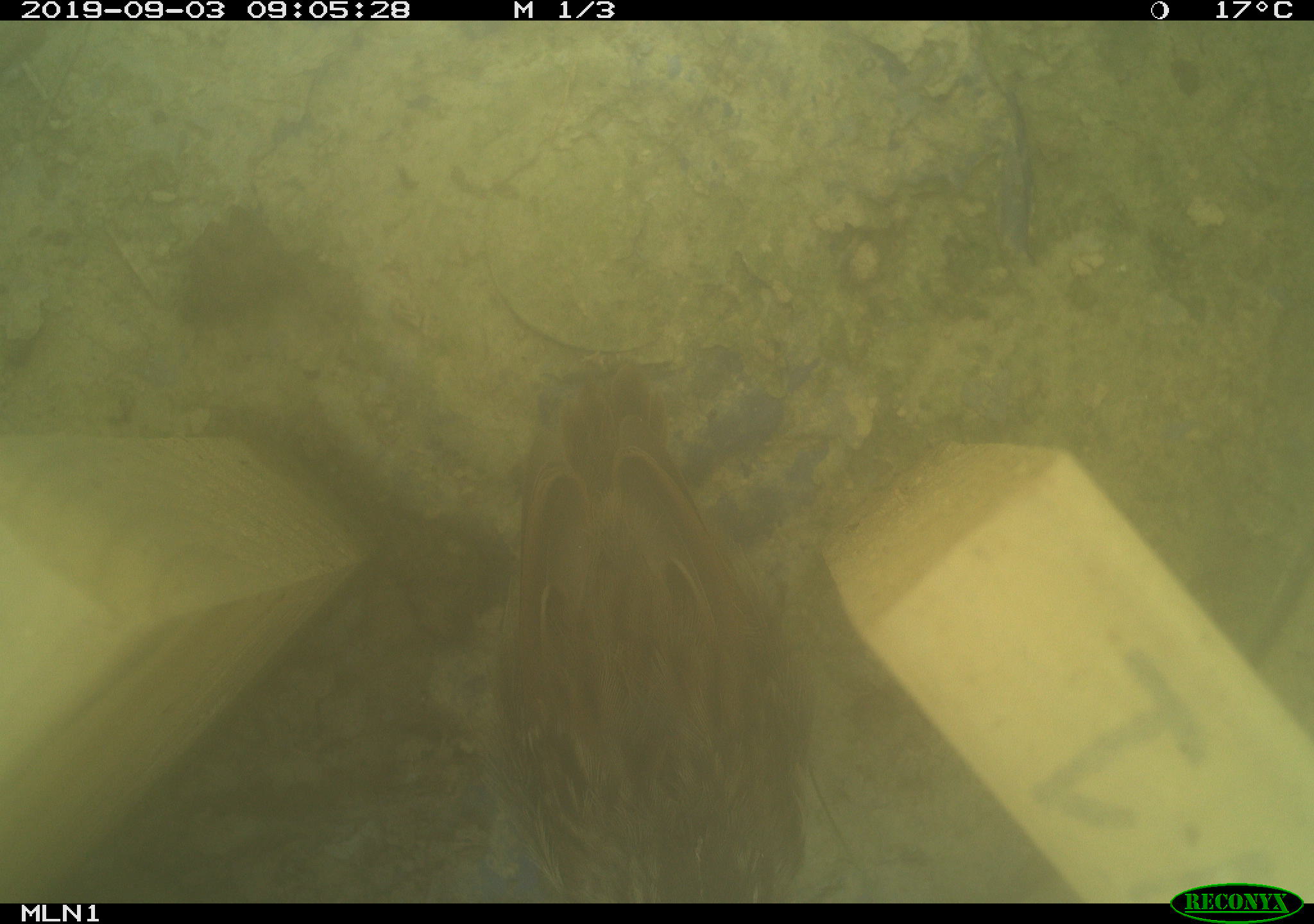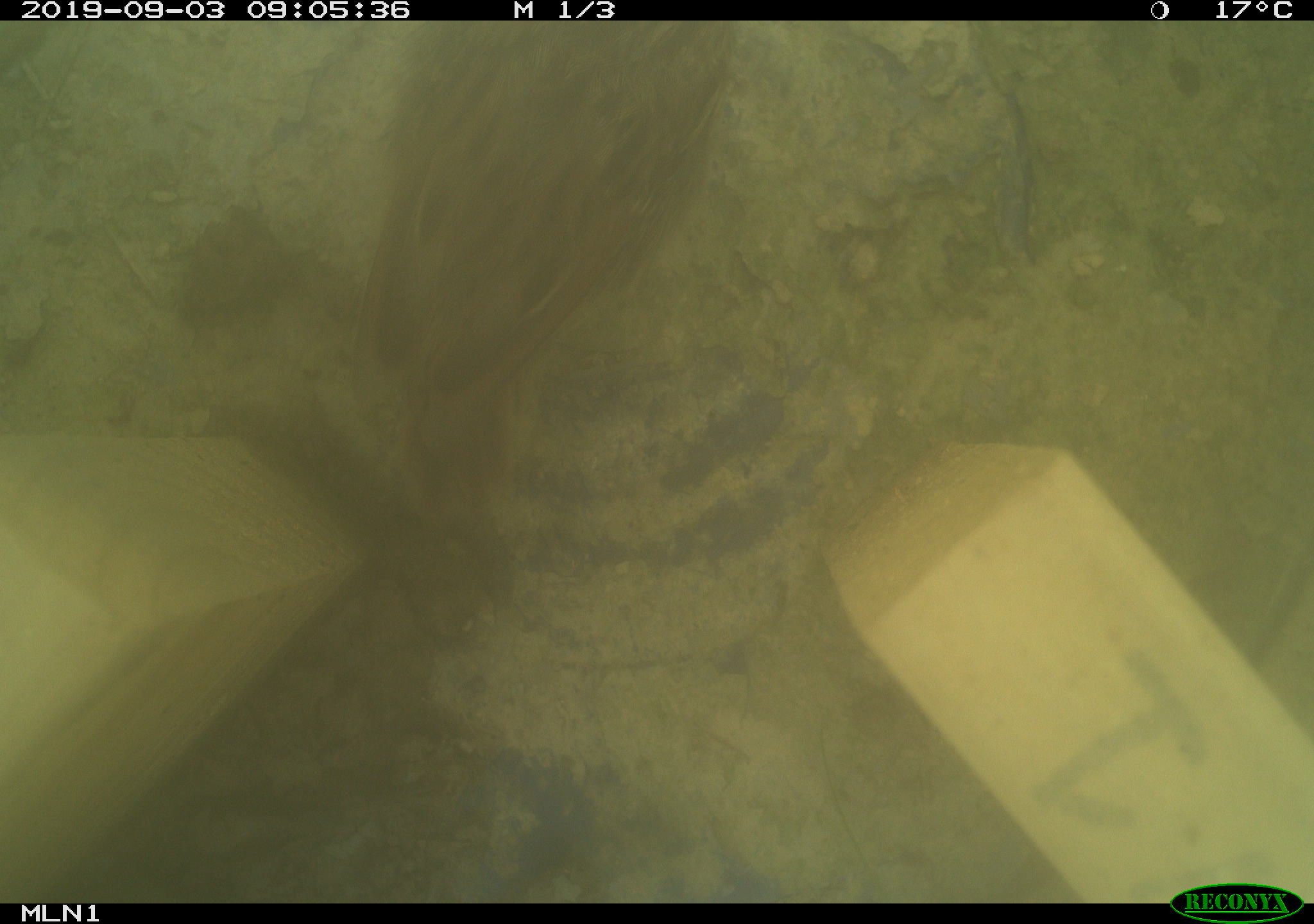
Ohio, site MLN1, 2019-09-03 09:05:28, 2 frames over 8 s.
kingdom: Animalia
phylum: Chordata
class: Aves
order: Passeriformes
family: Passerellidae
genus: Melospiza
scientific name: Melospiza melodia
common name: song sparrow